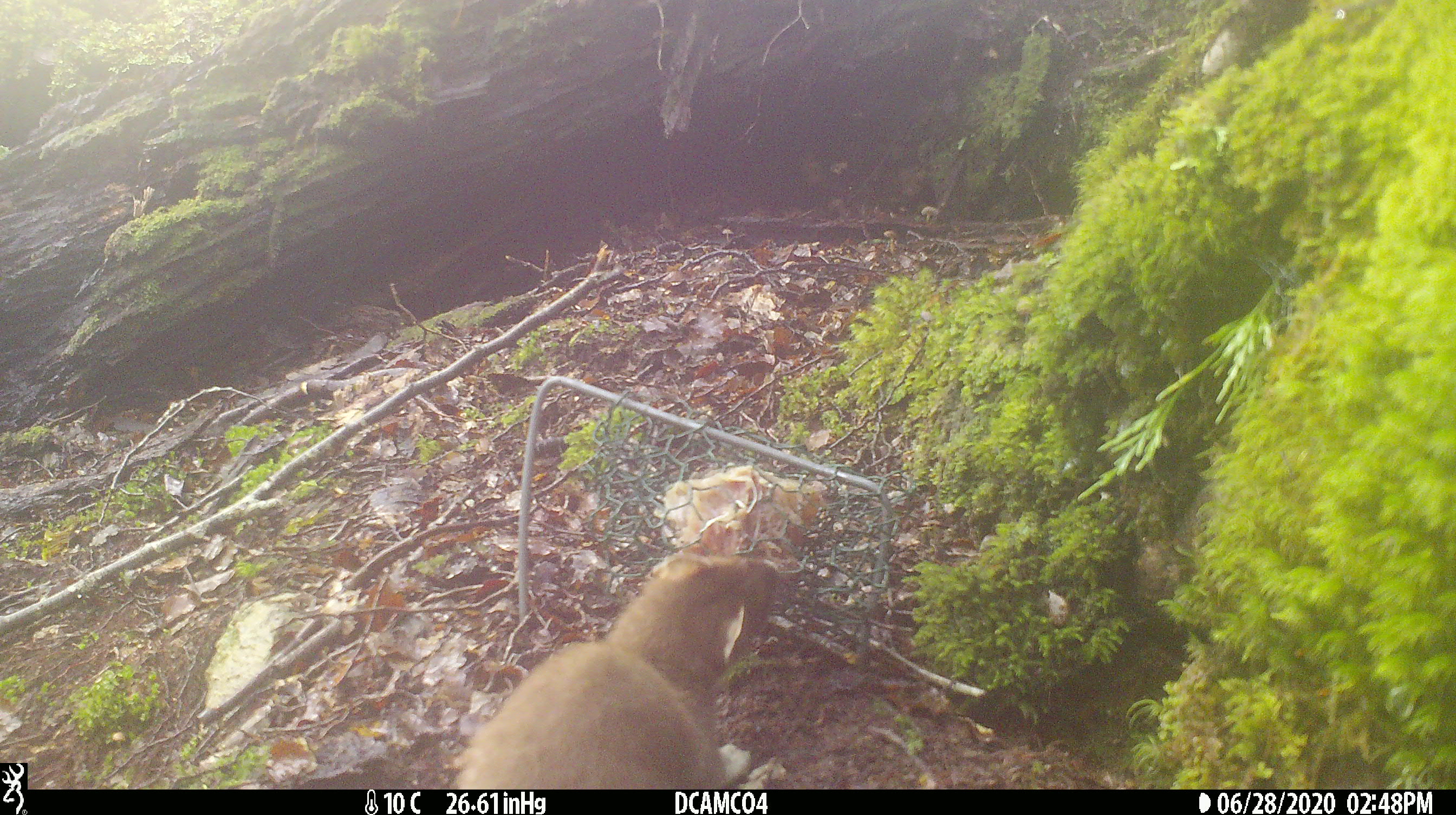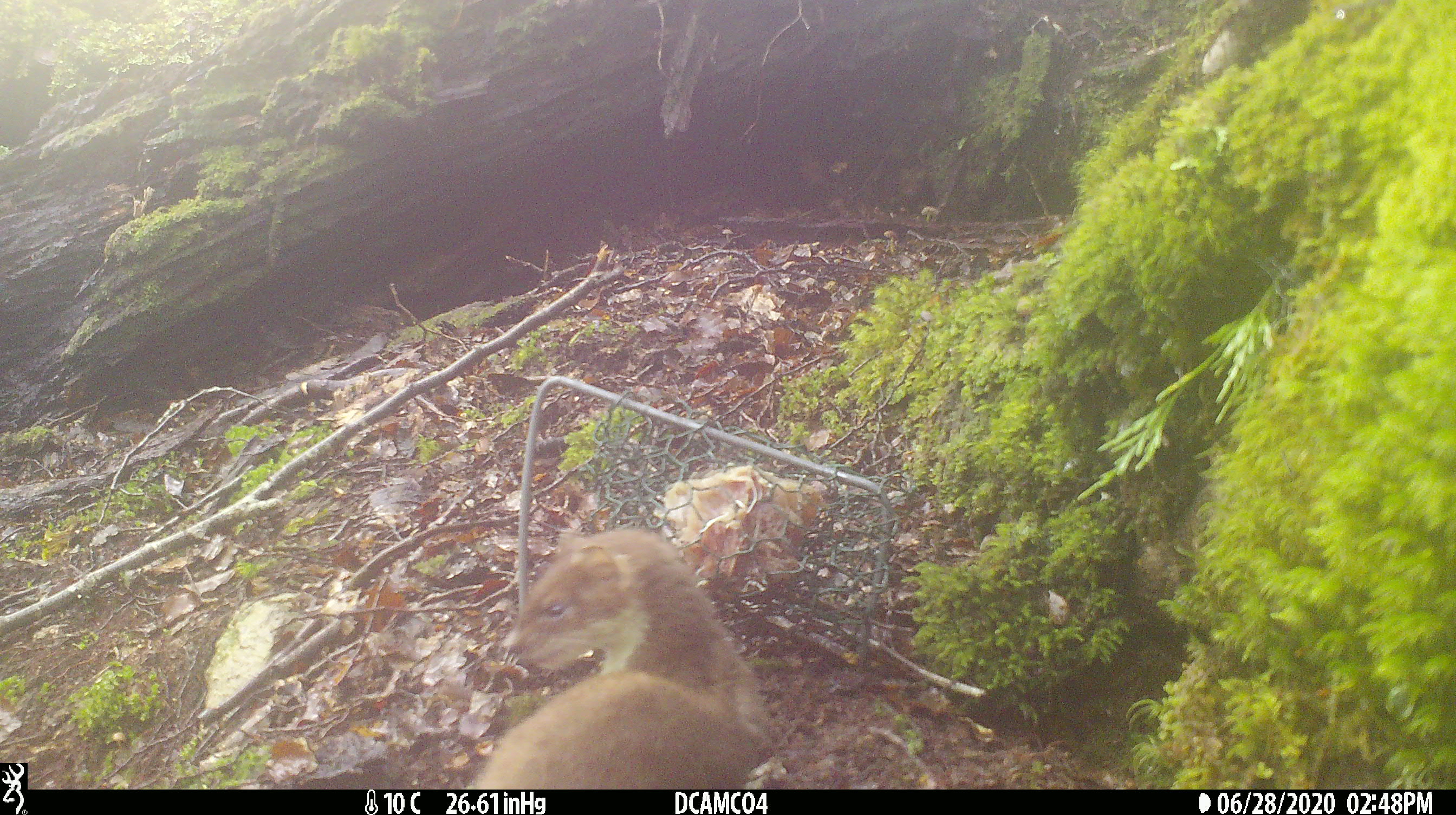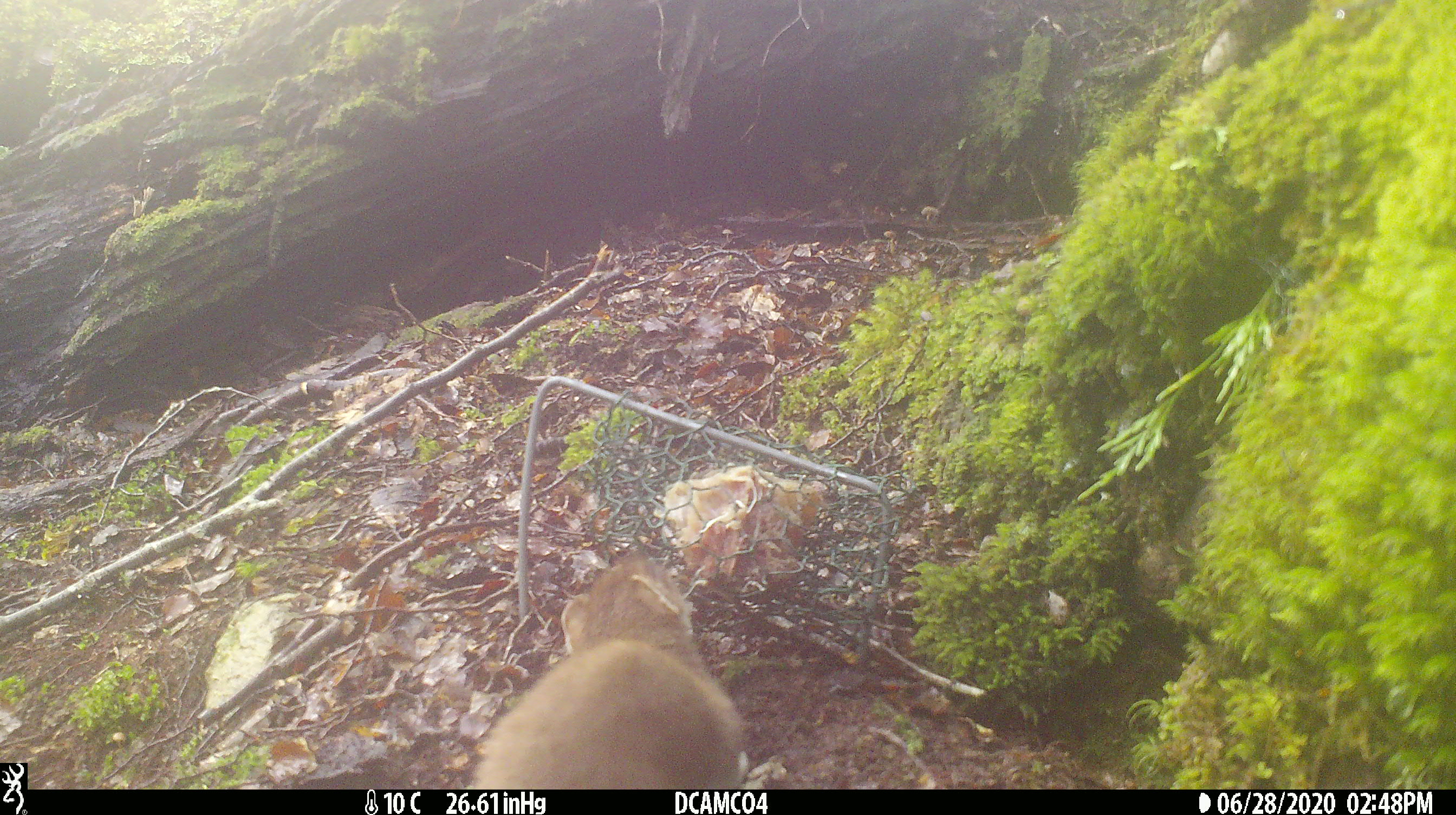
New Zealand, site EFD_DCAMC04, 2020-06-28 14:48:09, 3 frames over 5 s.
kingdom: Animalia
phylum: Chordata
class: Mammalia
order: Carnivora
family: Mustelidae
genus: Mustela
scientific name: Mustela erminea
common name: stoat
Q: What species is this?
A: Stoat (Mustela erminea).